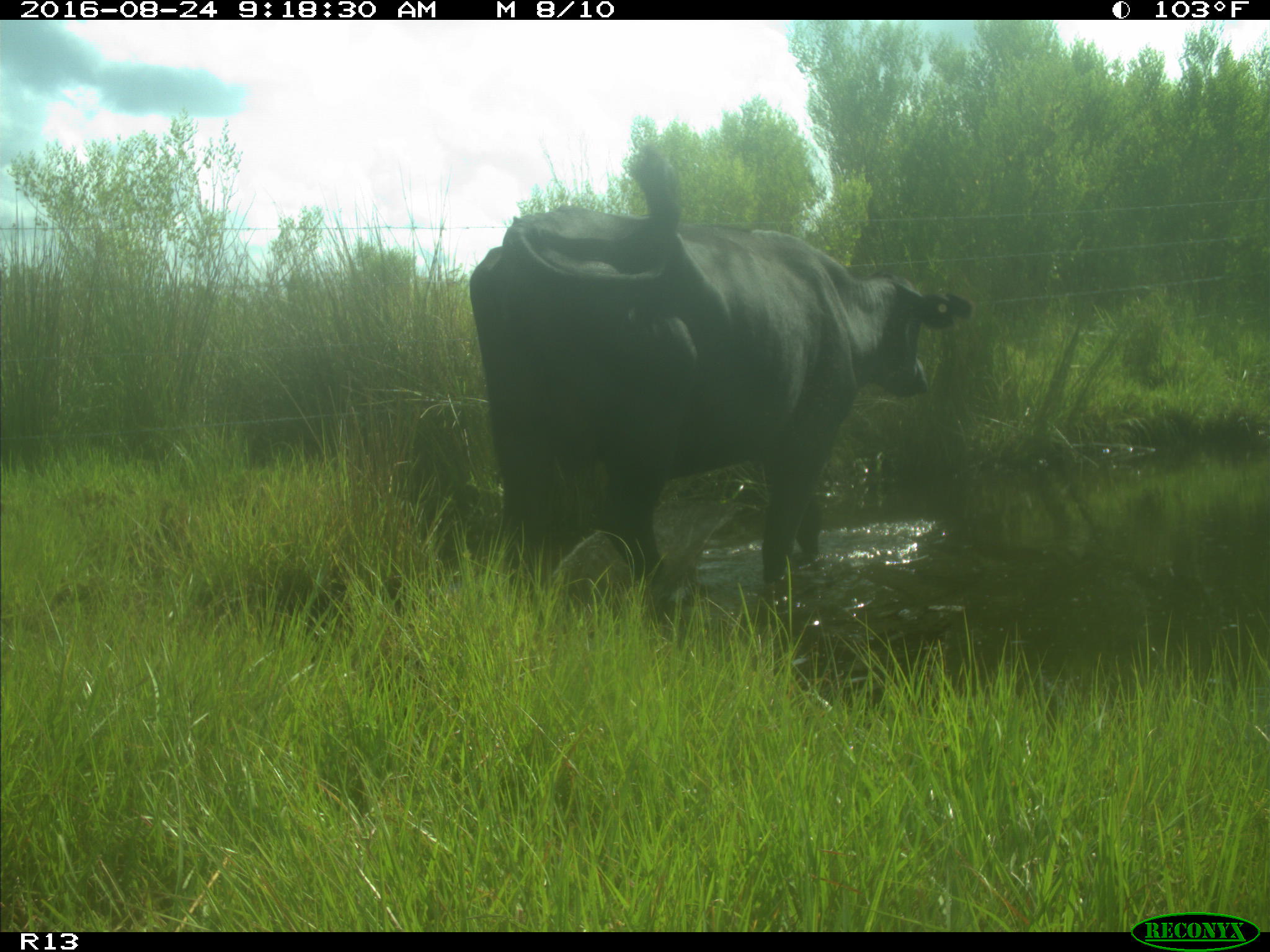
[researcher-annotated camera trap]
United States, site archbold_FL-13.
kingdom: Animalia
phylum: Chordata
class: Mammalia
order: Artiodactyla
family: Bovidae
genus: Bos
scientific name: Bos taurus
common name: domestic cow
Bos taurus (domestic cow).